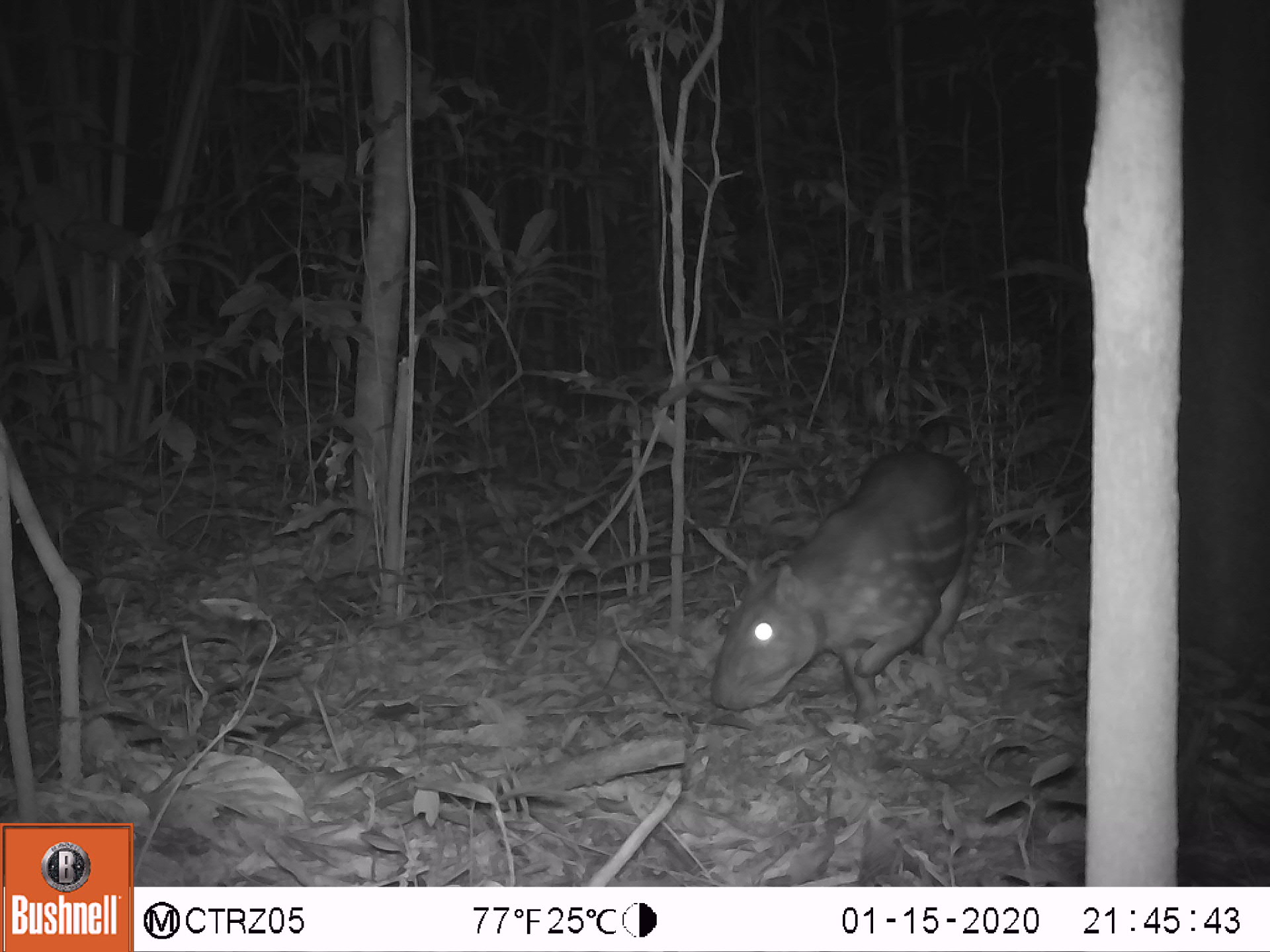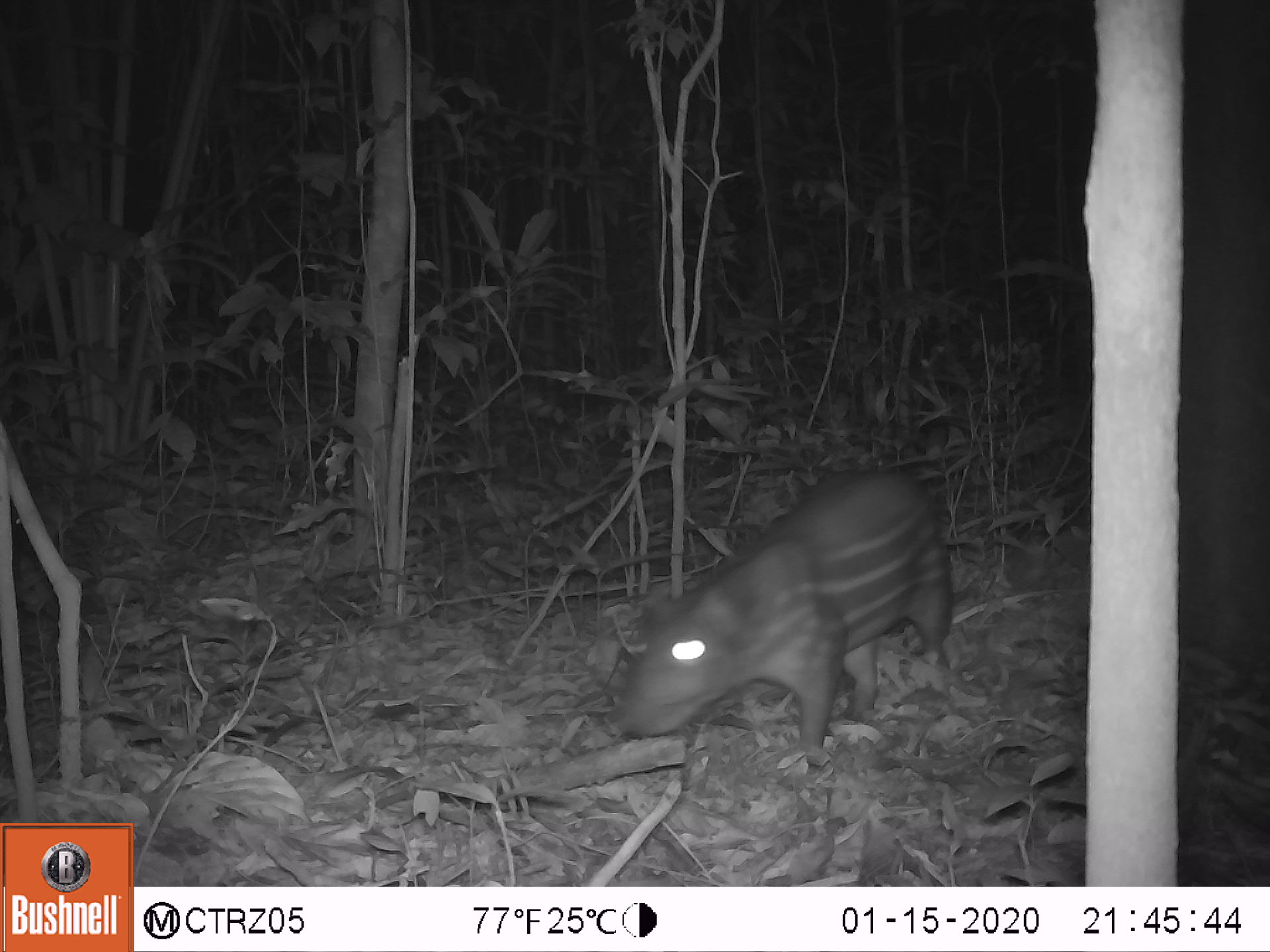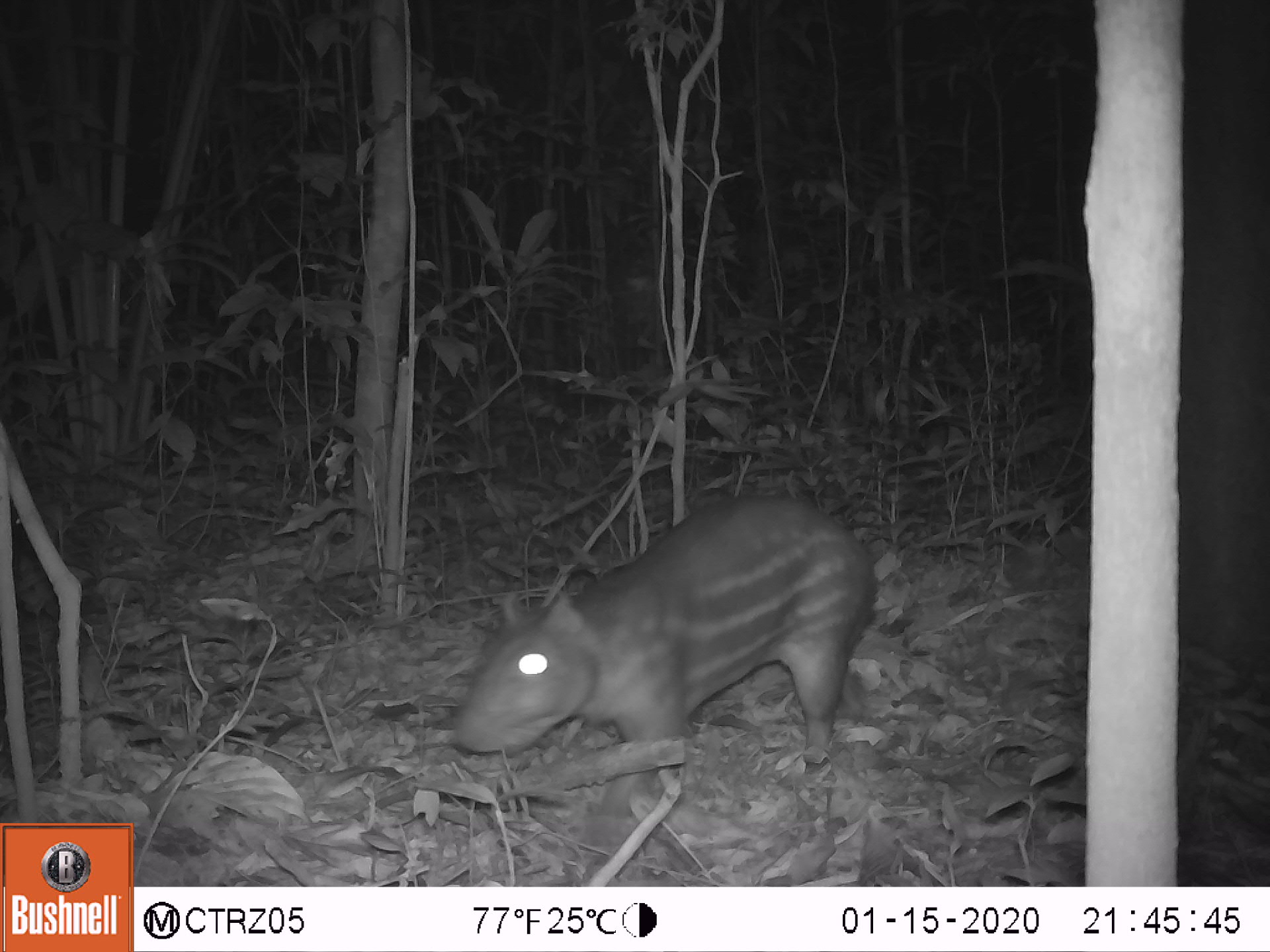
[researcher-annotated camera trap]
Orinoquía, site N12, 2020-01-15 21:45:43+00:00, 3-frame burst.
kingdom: Animalia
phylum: Chordata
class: Mammalia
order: Rodentia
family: Cuniculidae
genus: Cuniculus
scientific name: Cuniculus paca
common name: spotted paca